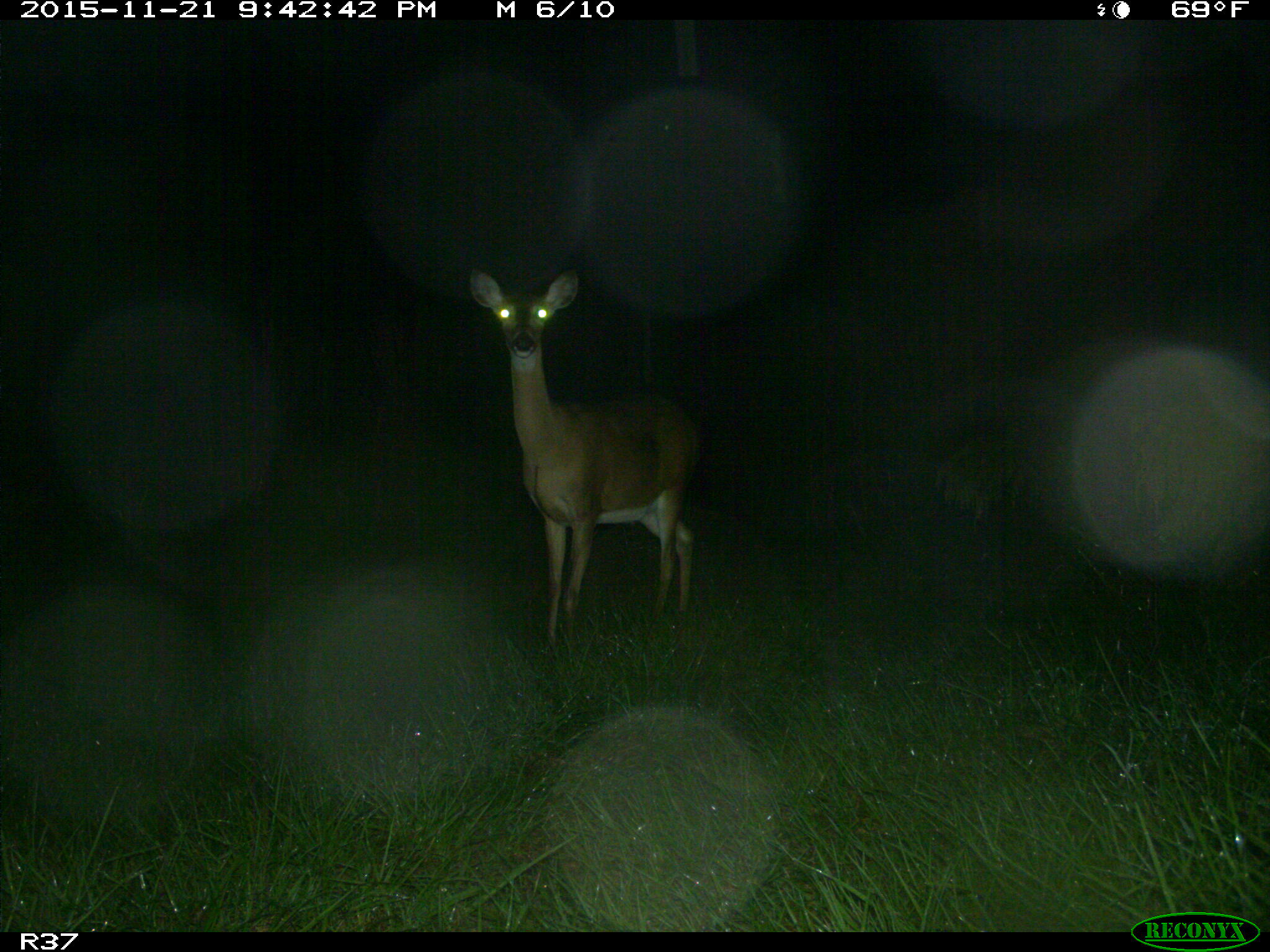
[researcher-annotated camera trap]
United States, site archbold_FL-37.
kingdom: Animalia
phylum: Chordata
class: Mammalia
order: Artiodactyla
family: Cervidae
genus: Odocoileus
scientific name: Odocoileus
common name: deer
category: unidentified deer